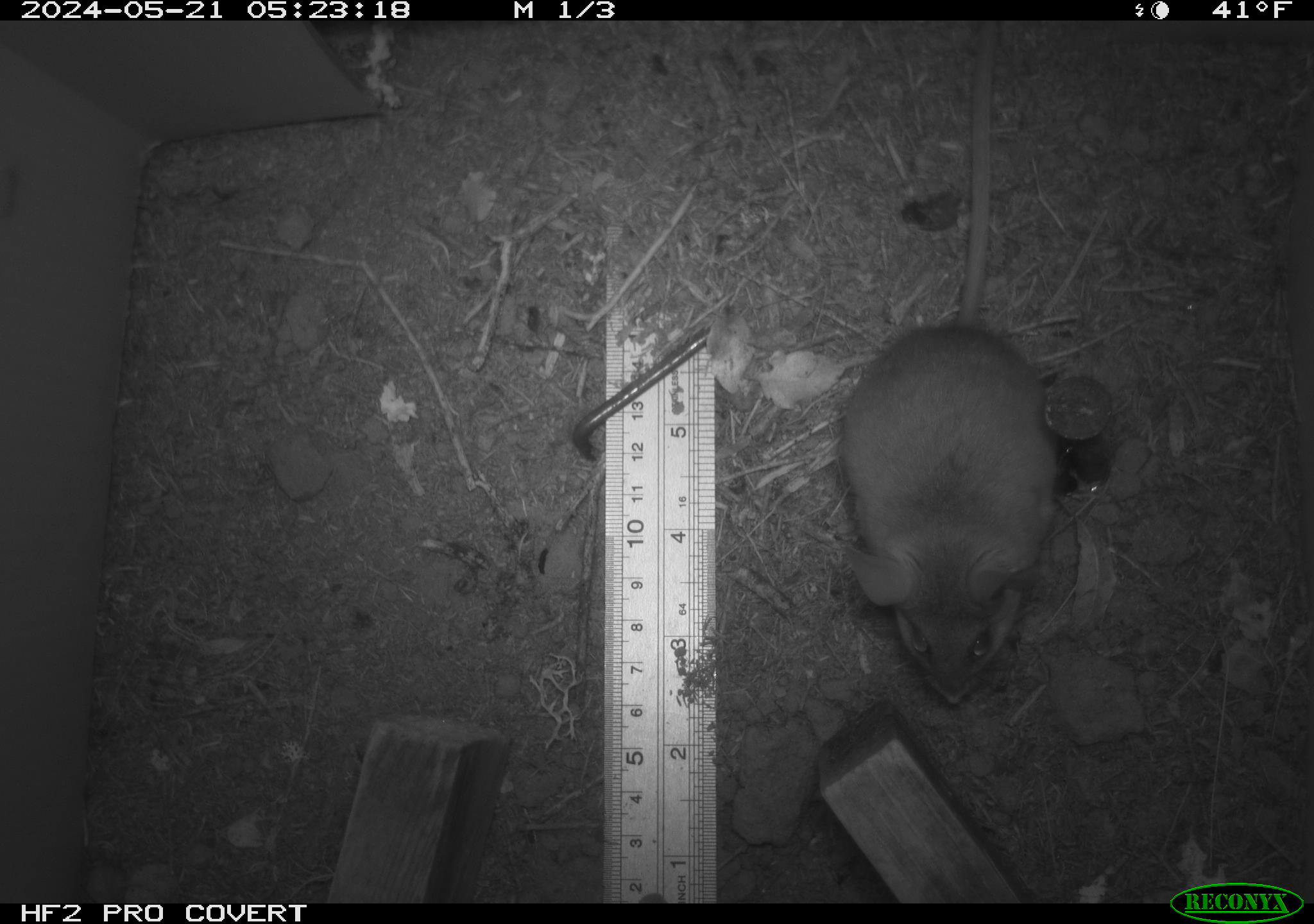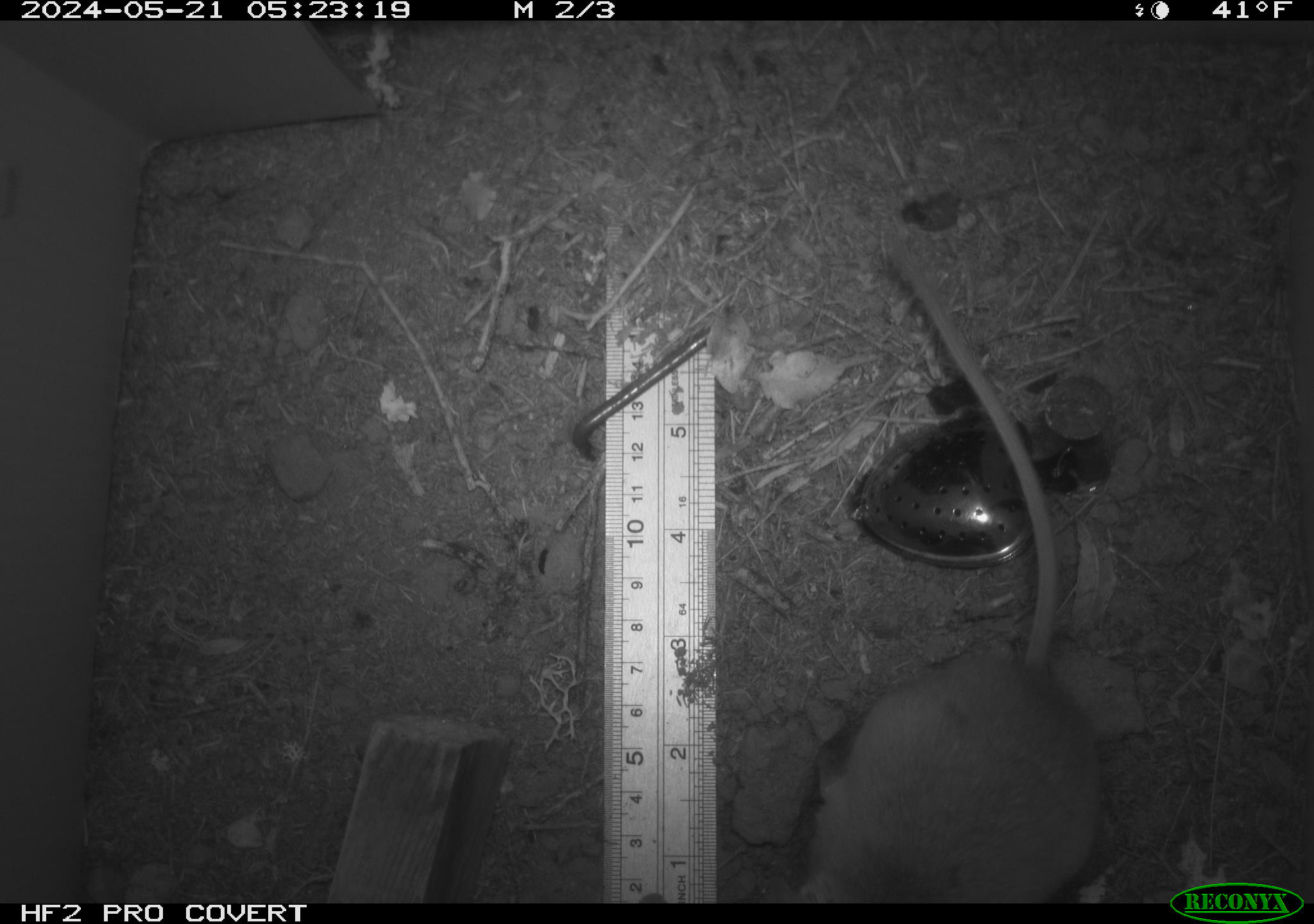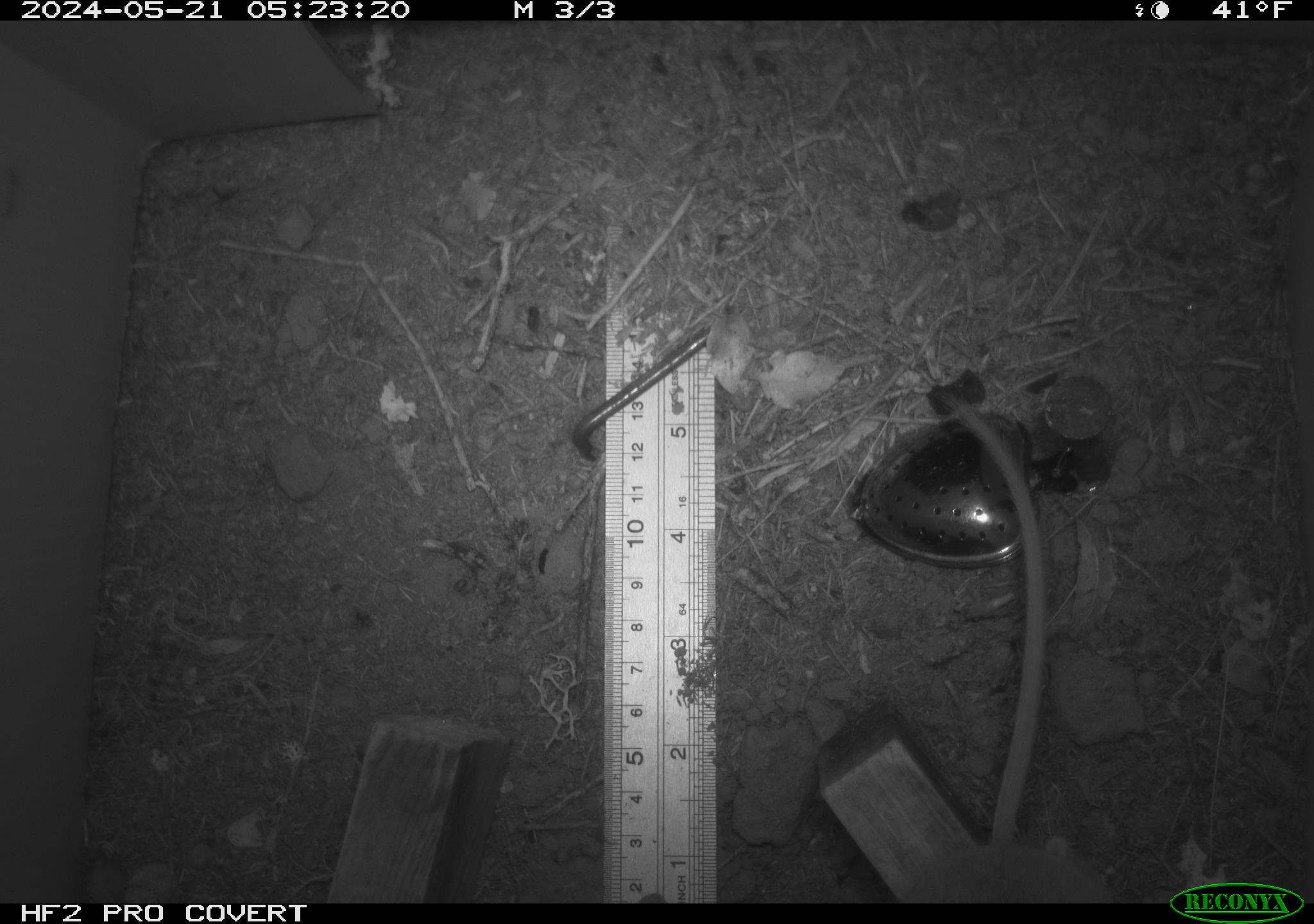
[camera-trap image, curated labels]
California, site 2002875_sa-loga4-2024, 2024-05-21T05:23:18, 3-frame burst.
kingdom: Animalia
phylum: Chordata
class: Mammalia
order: Rodentia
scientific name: Rodentia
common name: mouse species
Mouse species (Rodentia).